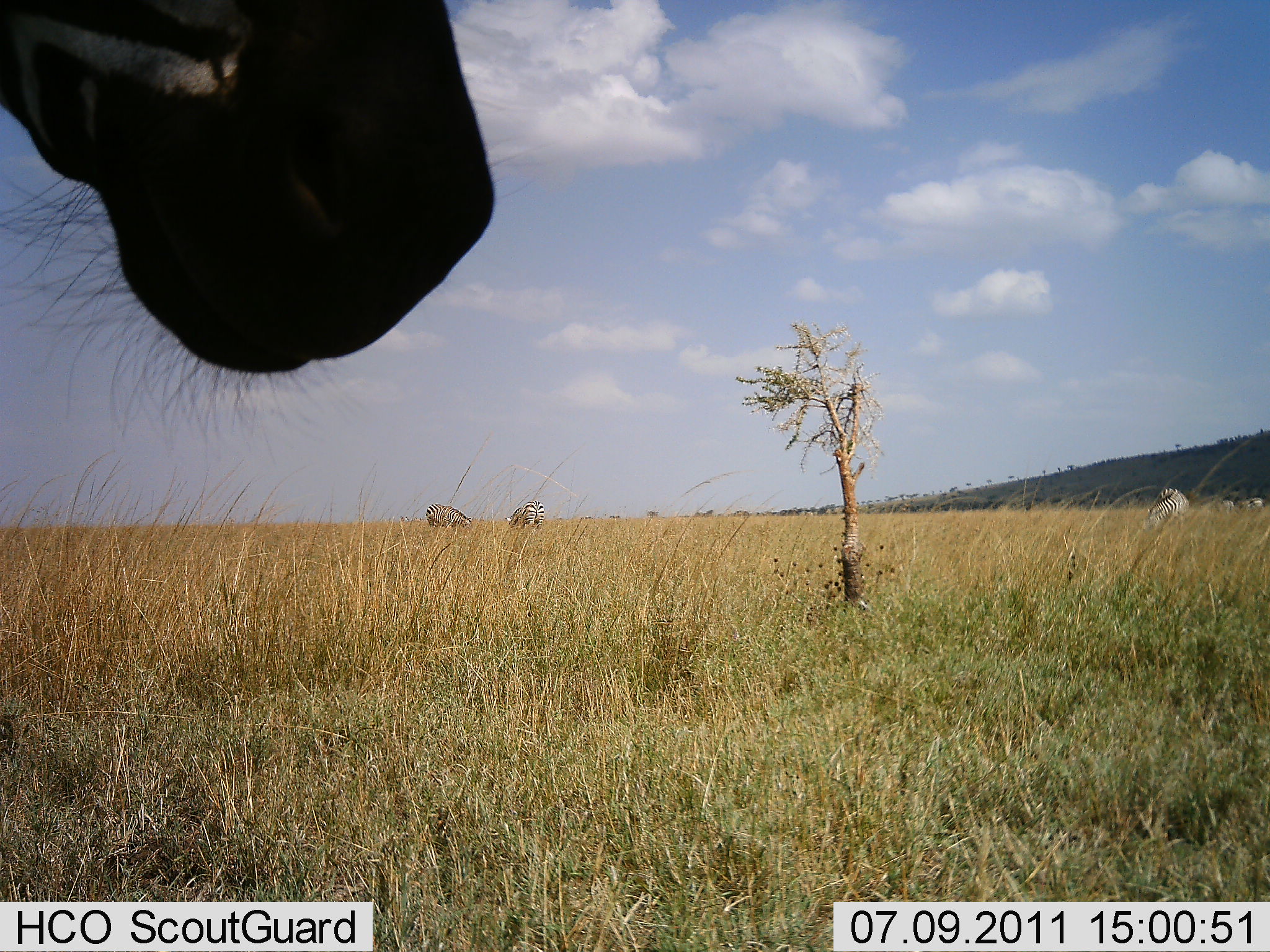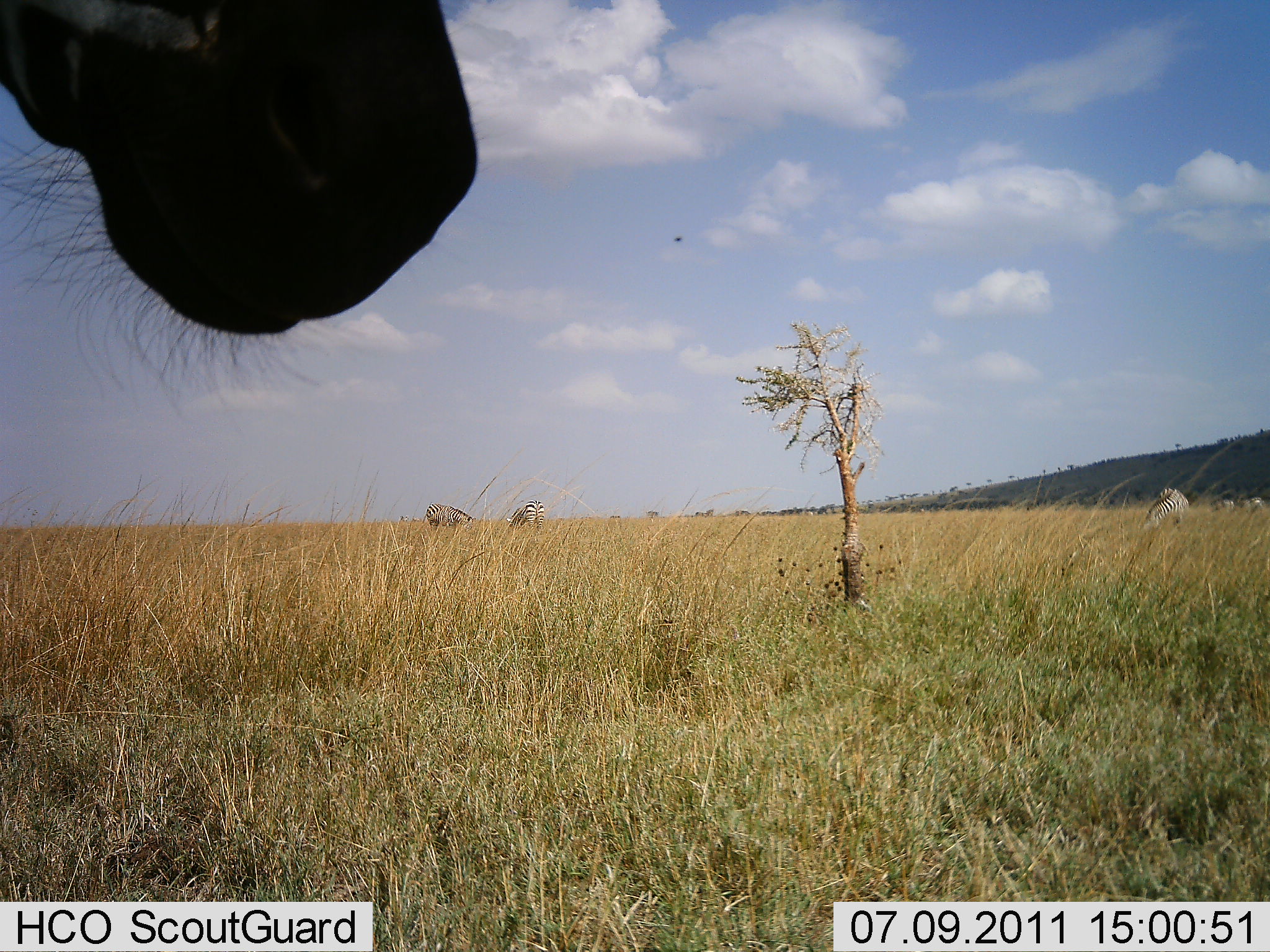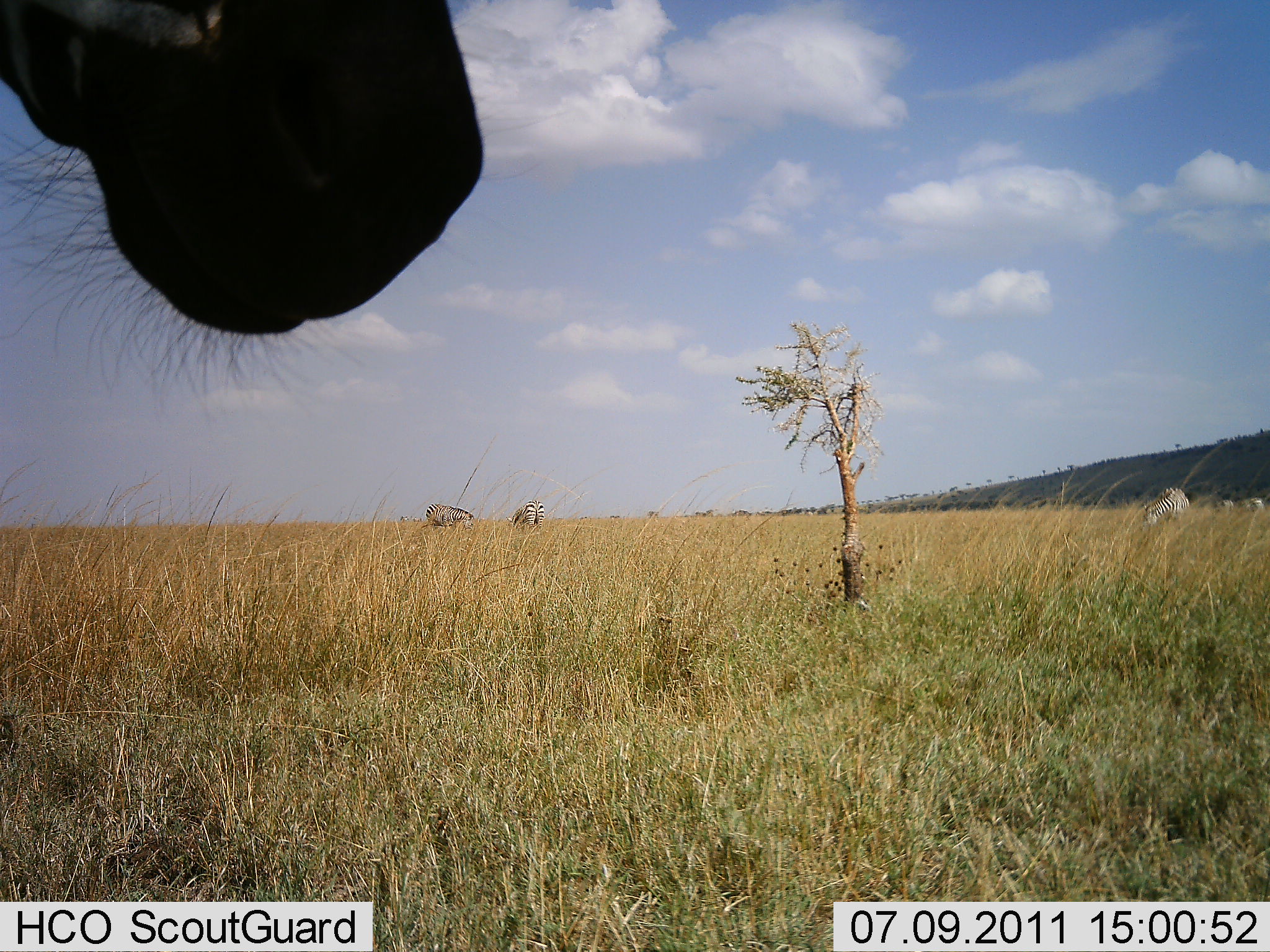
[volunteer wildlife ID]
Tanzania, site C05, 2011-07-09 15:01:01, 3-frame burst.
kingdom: Animalia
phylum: Chordata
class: Mammalia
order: Perissodactyla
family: Equidae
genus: Equus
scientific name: Equus quagga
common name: plains zebra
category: zebra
Zebra (plains zebra) (Equus quagga), count 5. Behavior (volunteer vote fractions): standing 88%, resting 0%, moving 0%, interacting 0%. Young present (vote fraction): 0%. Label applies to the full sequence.